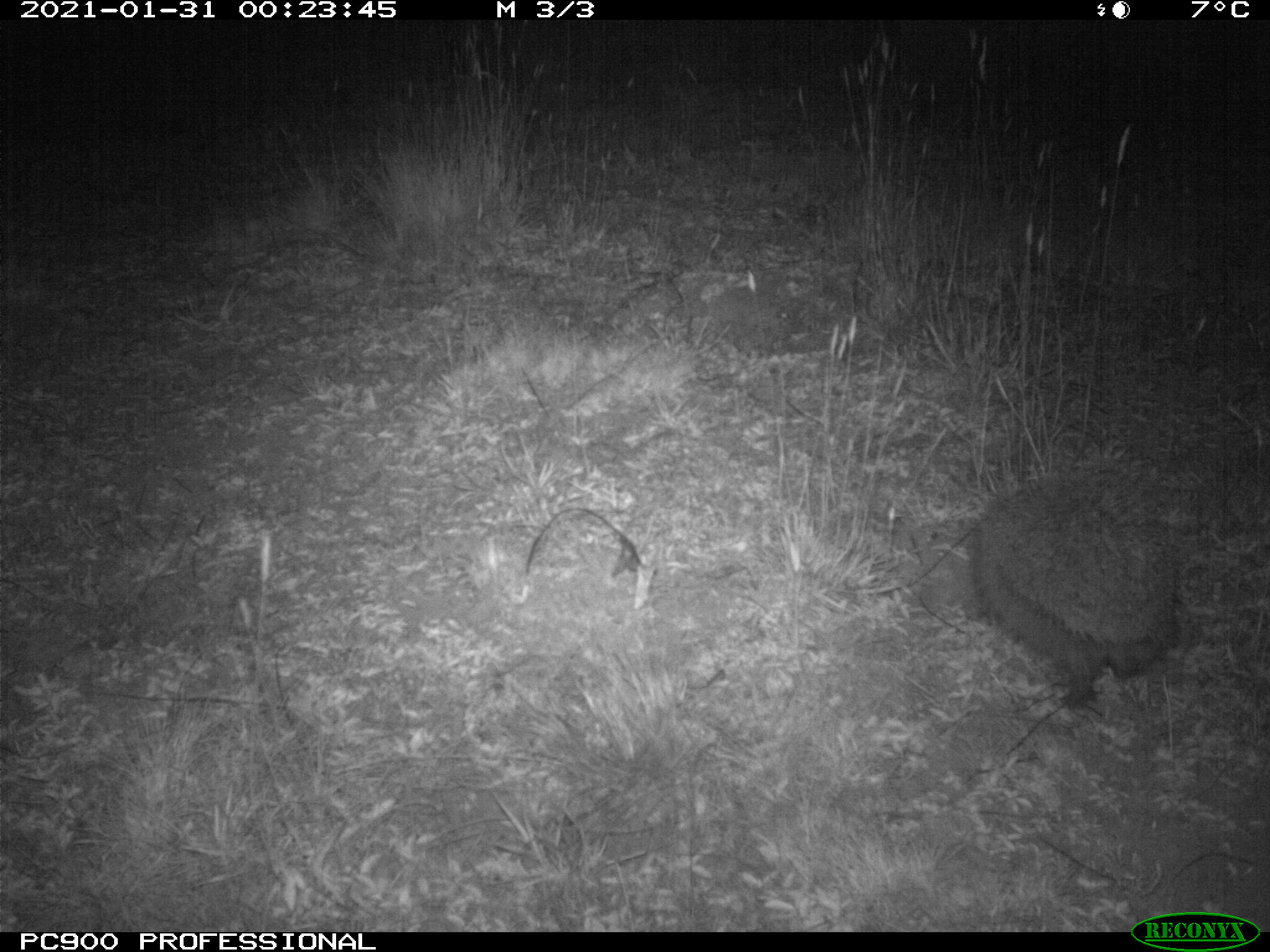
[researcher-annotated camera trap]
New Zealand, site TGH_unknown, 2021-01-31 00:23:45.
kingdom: Animalia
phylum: Chordata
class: Mammalia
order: Eulipotyphla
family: Erinaceidae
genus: Erinaceus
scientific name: Erinaceus europaeus europaeus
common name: european hedgehog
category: hedgehog